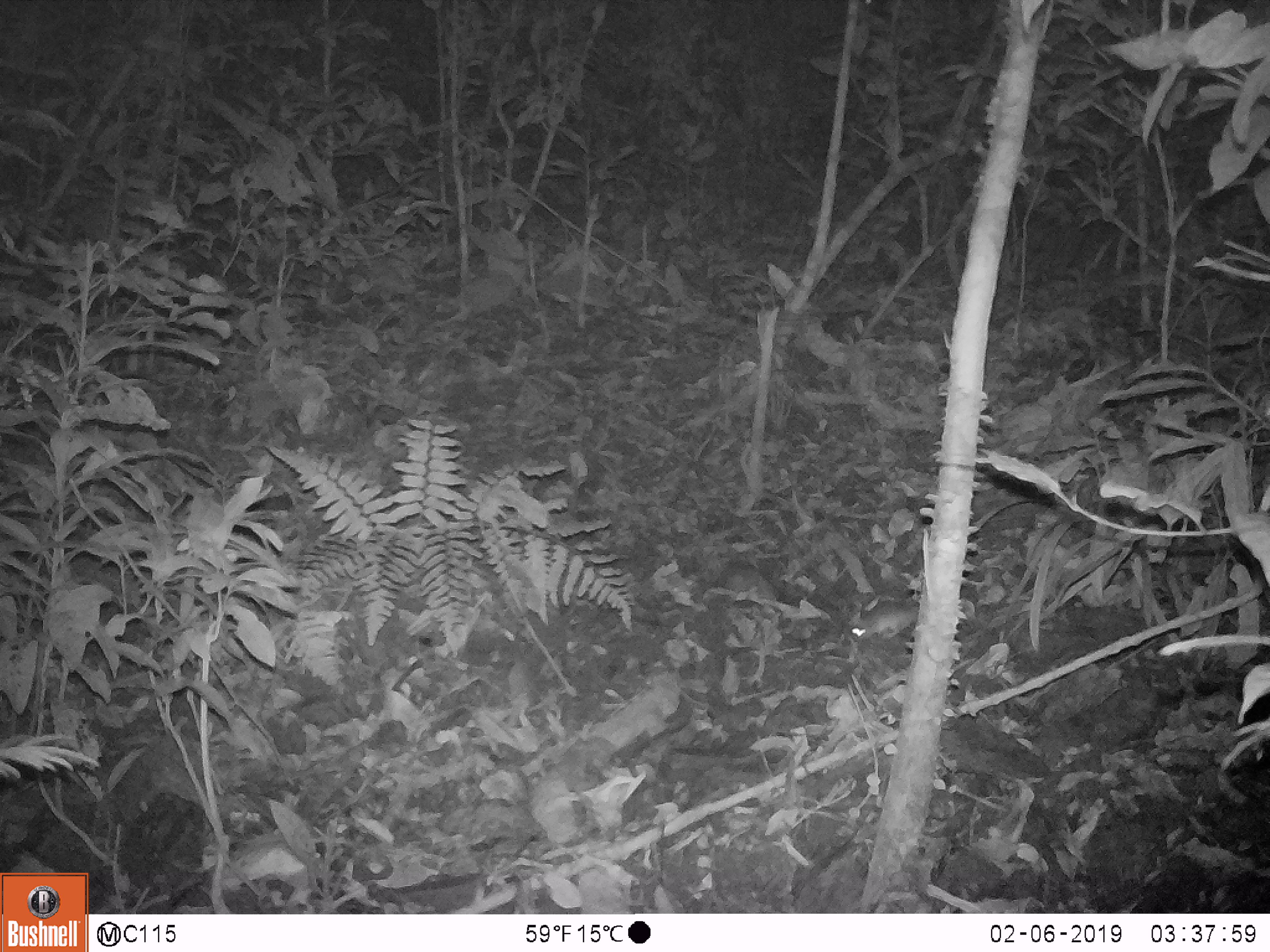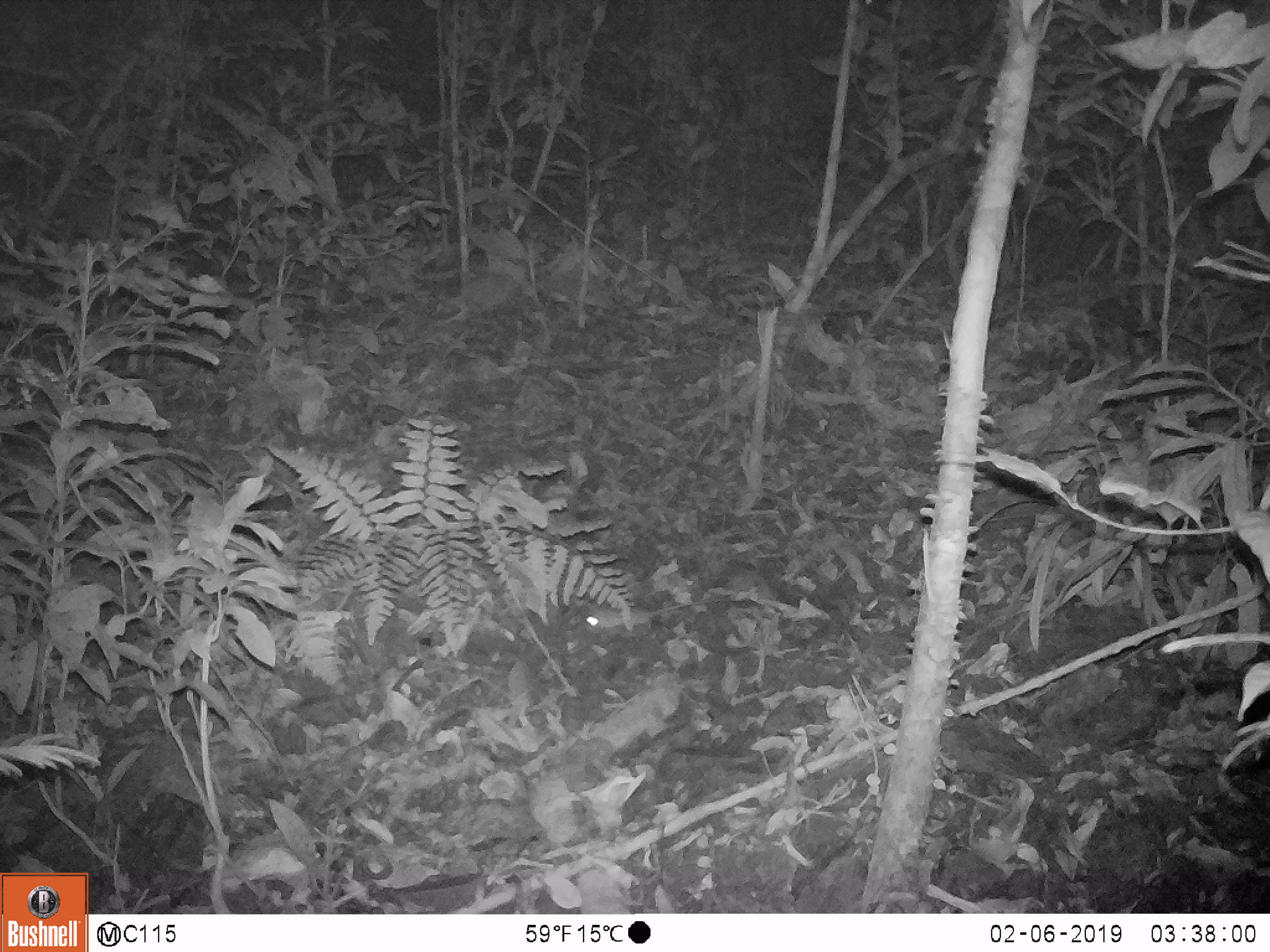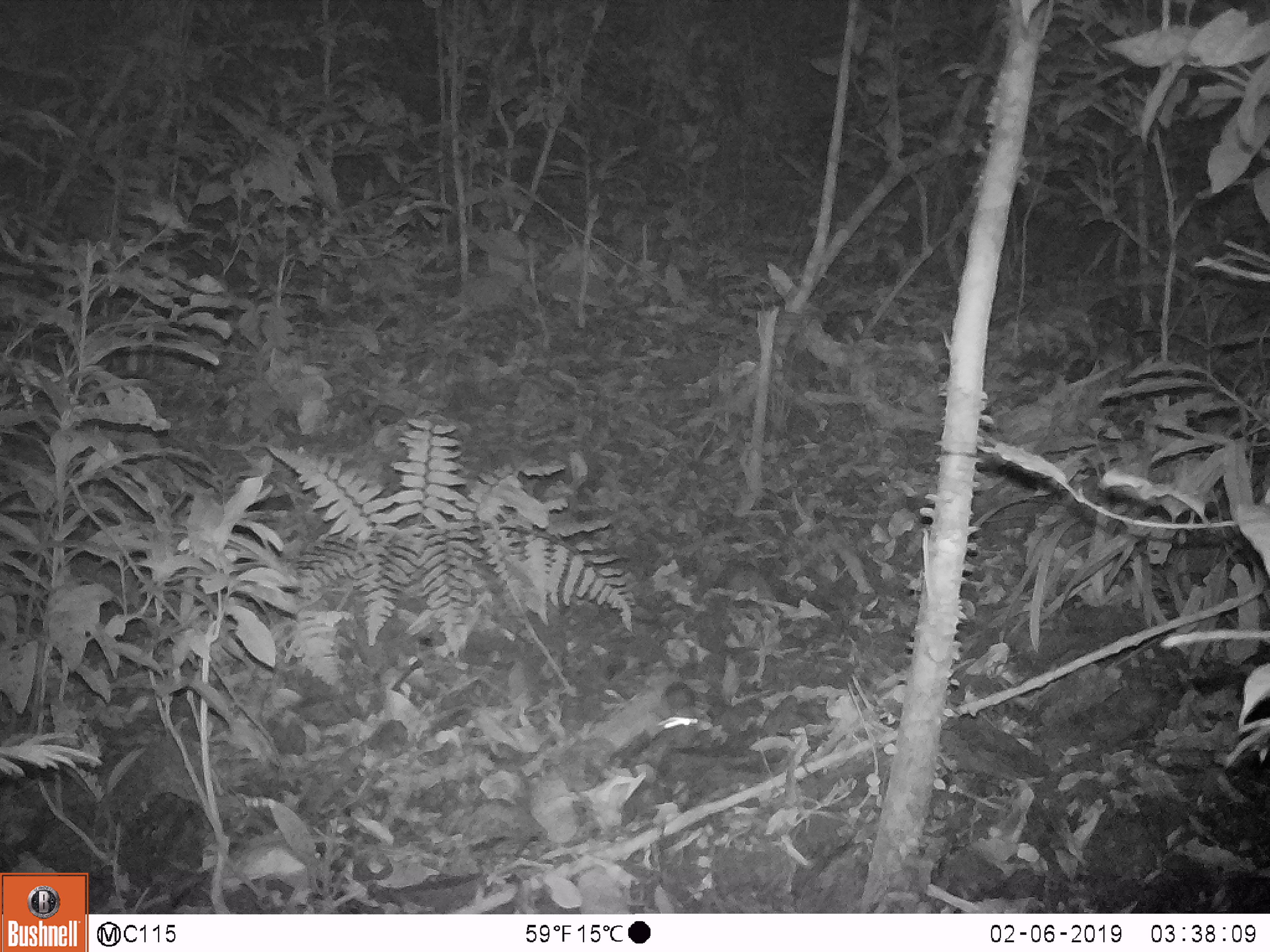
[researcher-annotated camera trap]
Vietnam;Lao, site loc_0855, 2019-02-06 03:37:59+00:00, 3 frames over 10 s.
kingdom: Animalia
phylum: Chordata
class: Mammalia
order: Rodentia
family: Muridae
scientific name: Muridae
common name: old-world mice and rats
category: unidentified murid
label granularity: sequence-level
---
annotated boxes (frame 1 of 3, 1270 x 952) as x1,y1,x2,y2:
unidentified murid: 848,609,917,639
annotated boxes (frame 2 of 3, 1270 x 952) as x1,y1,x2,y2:
unidentified murid: 583,597,728,630